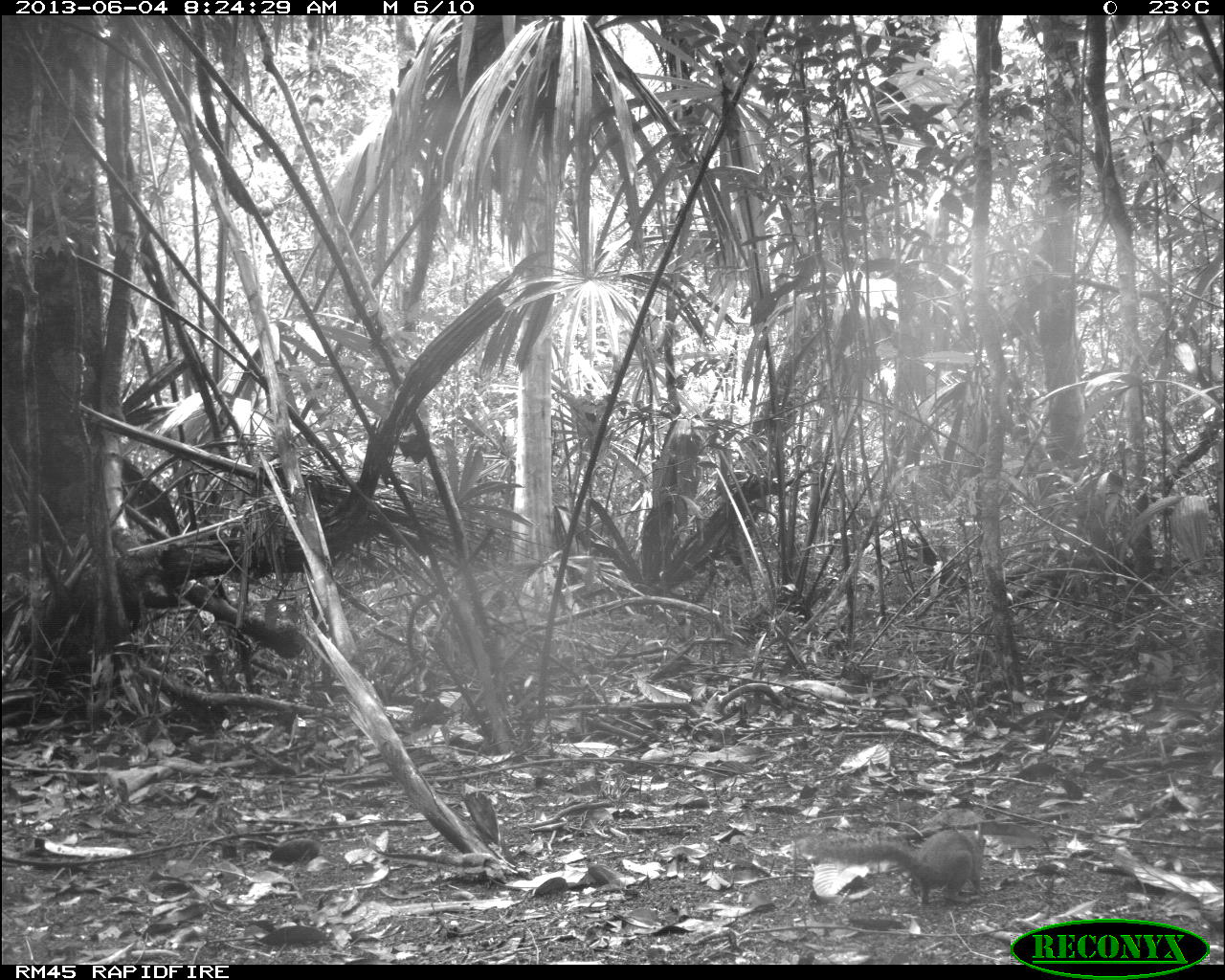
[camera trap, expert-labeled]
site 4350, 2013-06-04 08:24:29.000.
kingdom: Animalia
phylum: Chordata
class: Mammalia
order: Rodentia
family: Sciuridae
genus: Sciurus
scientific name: Sciurus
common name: squirrel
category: sciurus sp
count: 1